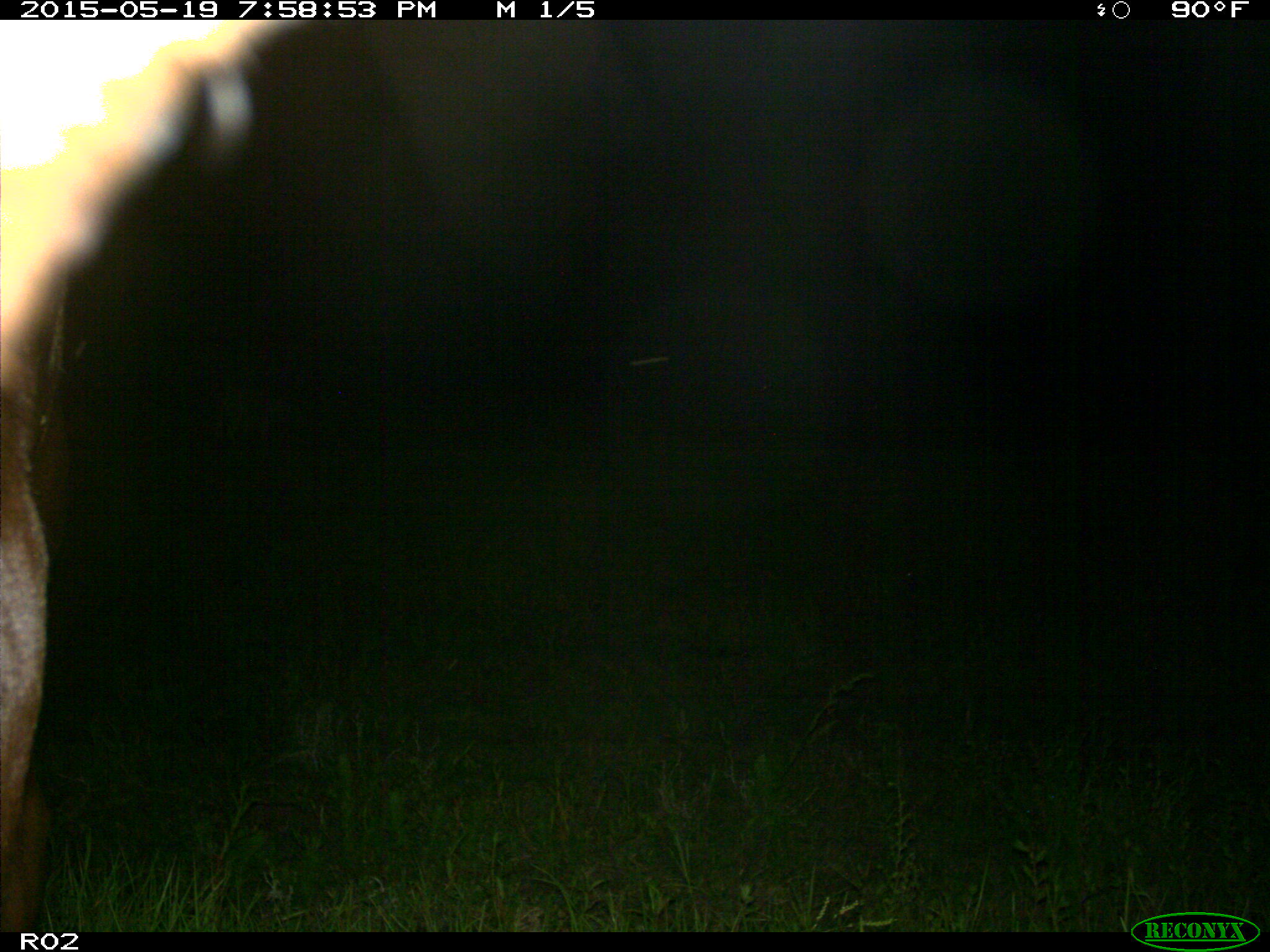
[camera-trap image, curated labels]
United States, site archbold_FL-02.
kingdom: Animalia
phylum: Chordata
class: Mammalia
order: Artiodactyla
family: Bovidae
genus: Bos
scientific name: Bos taurus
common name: domestic cow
Bos taurus (domestic cow).